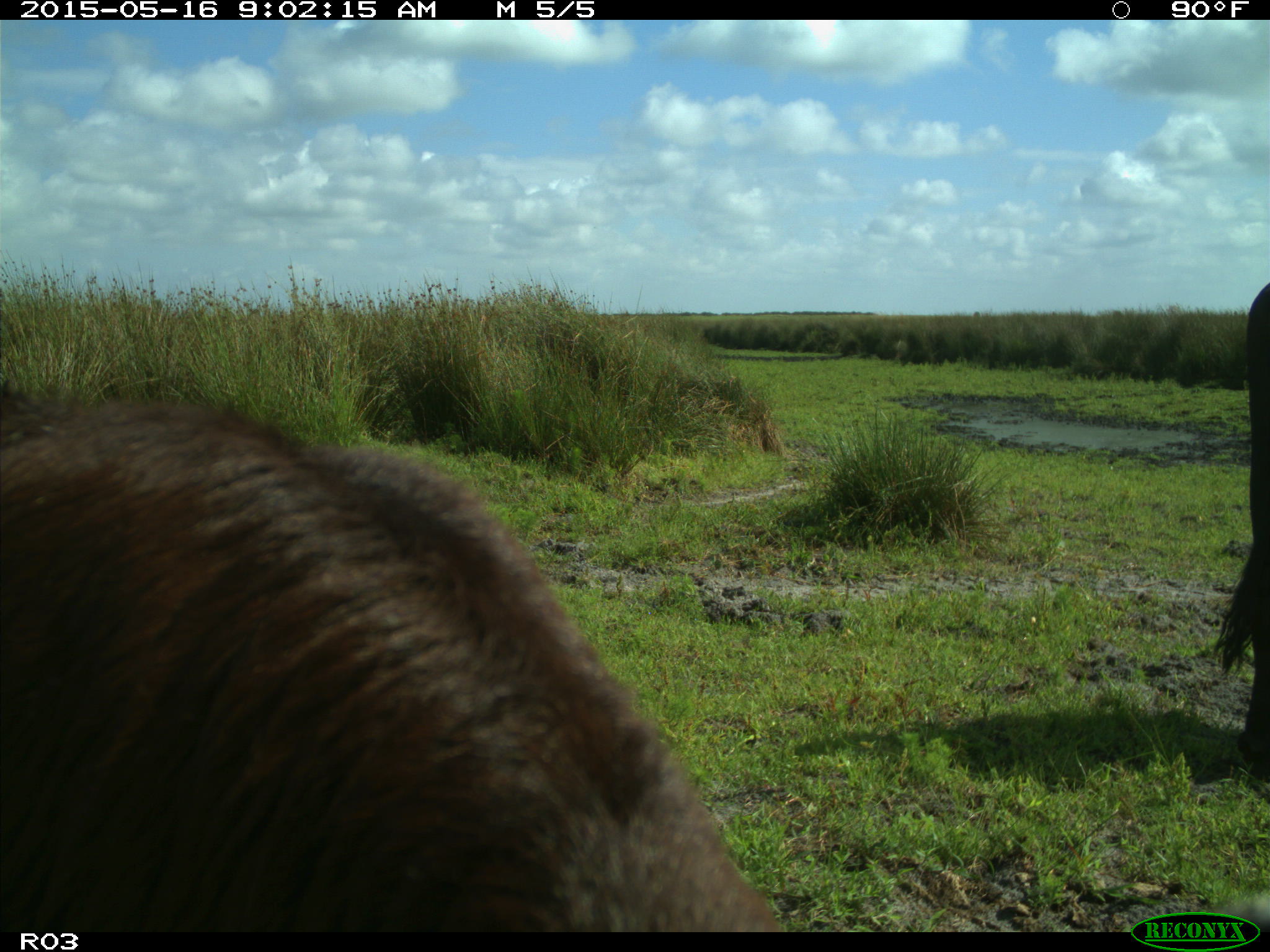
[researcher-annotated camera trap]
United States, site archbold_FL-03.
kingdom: Animalia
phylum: Chordata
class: Mammalia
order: Artiodactyla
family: Bovidae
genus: Bos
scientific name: Bos taurus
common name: domestic cow